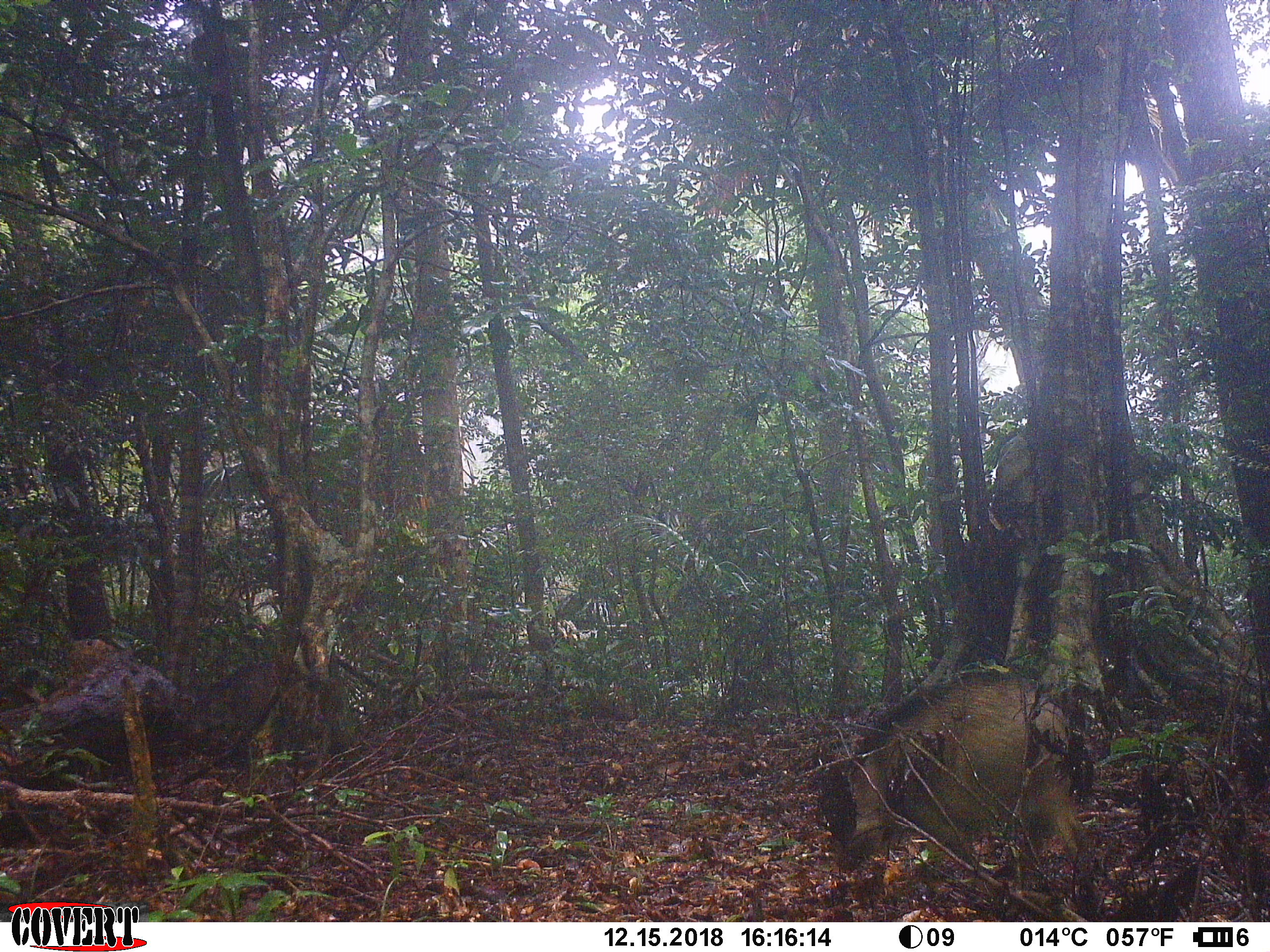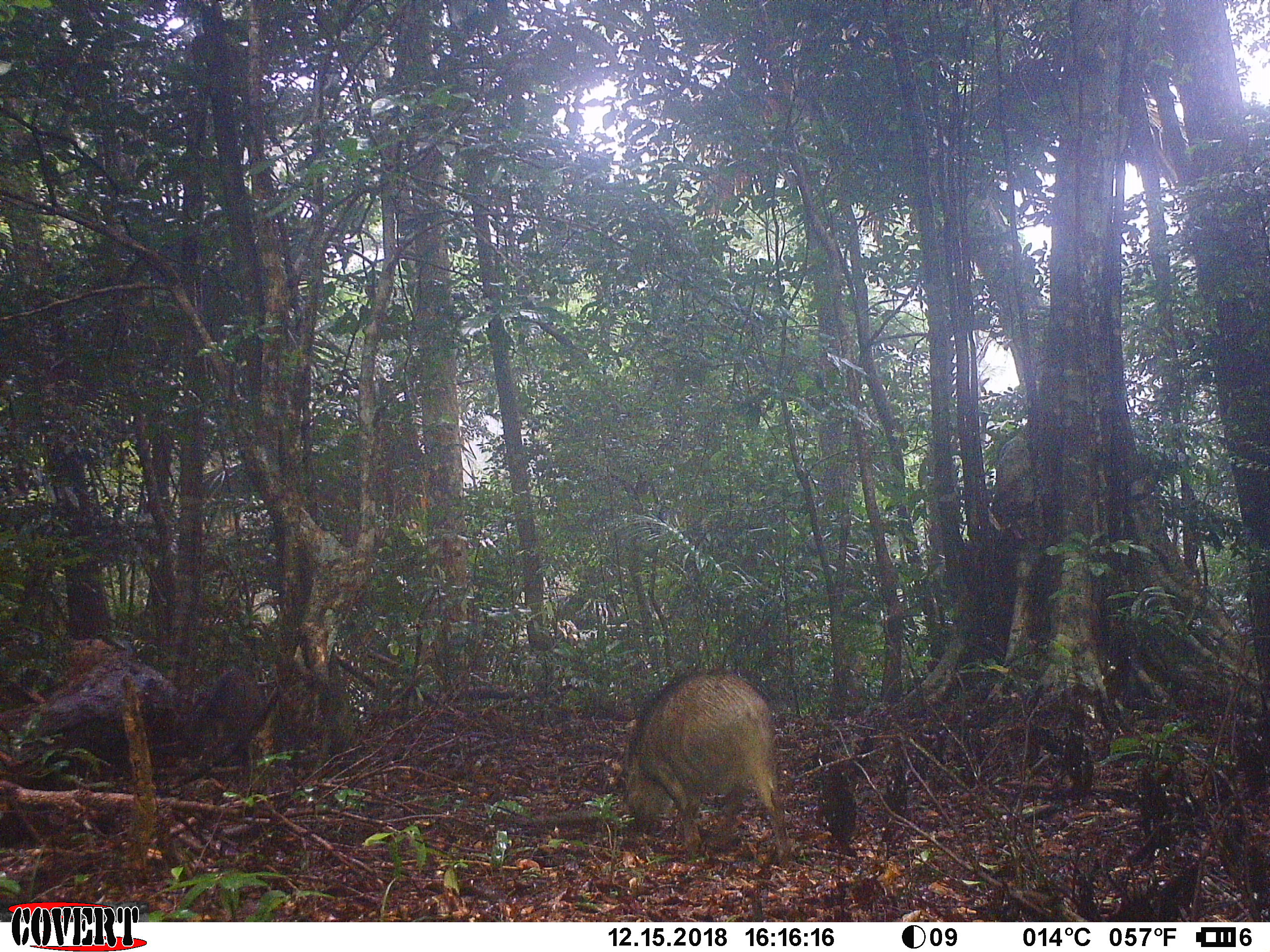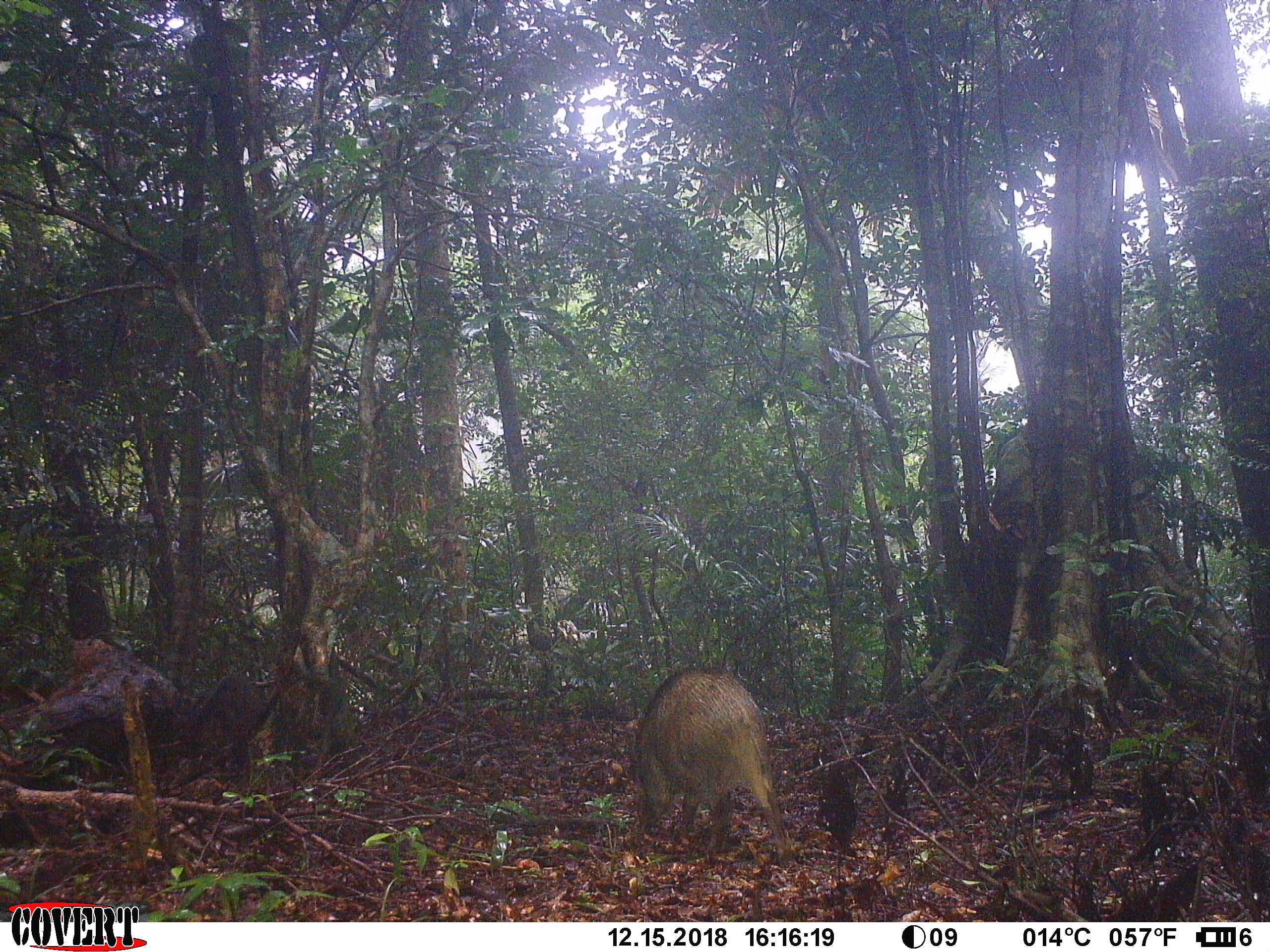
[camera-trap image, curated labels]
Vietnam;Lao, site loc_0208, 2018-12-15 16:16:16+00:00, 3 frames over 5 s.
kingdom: Animalia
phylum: Chordata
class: Mammalia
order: Artiodactyla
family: Suidae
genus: Sus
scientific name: Sus scrofa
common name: eurasian wild pig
Eurasian wild pig (Sus scrofa). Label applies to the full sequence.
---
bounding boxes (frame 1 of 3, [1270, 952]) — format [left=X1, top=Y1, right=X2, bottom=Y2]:
eurasian wild pig: [left=844, top=668, right=1090, bottom=869]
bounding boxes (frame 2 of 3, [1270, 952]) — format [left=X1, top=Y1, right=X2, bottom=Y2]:
eurasian wild pig: [left=616, top=666, right=793, bottom=867]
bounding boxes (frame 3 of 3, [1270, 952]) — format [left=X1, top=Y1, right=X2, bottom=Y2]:
eurasian wild pig: [left=631, top=665, right=797, bottom=872]